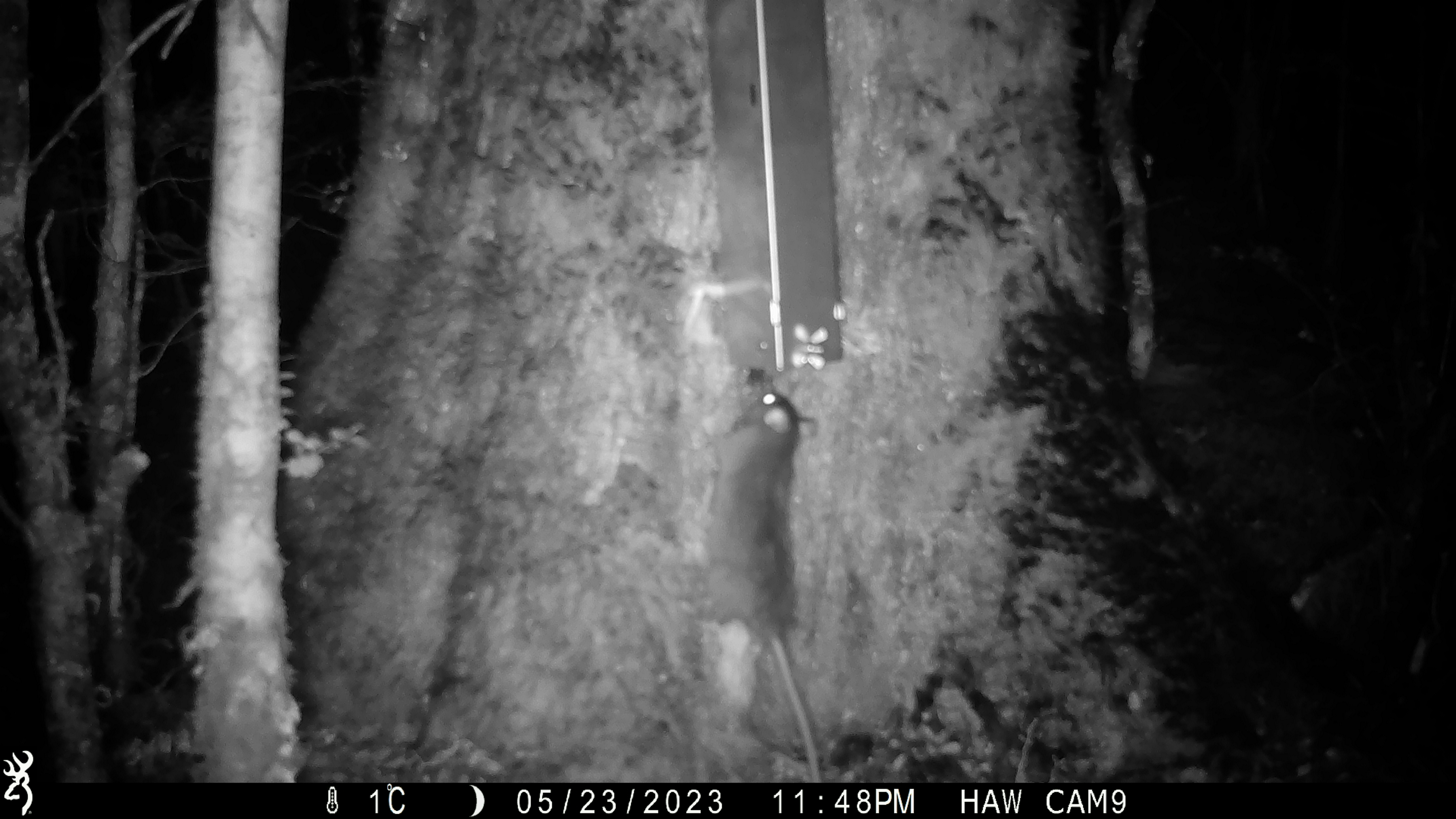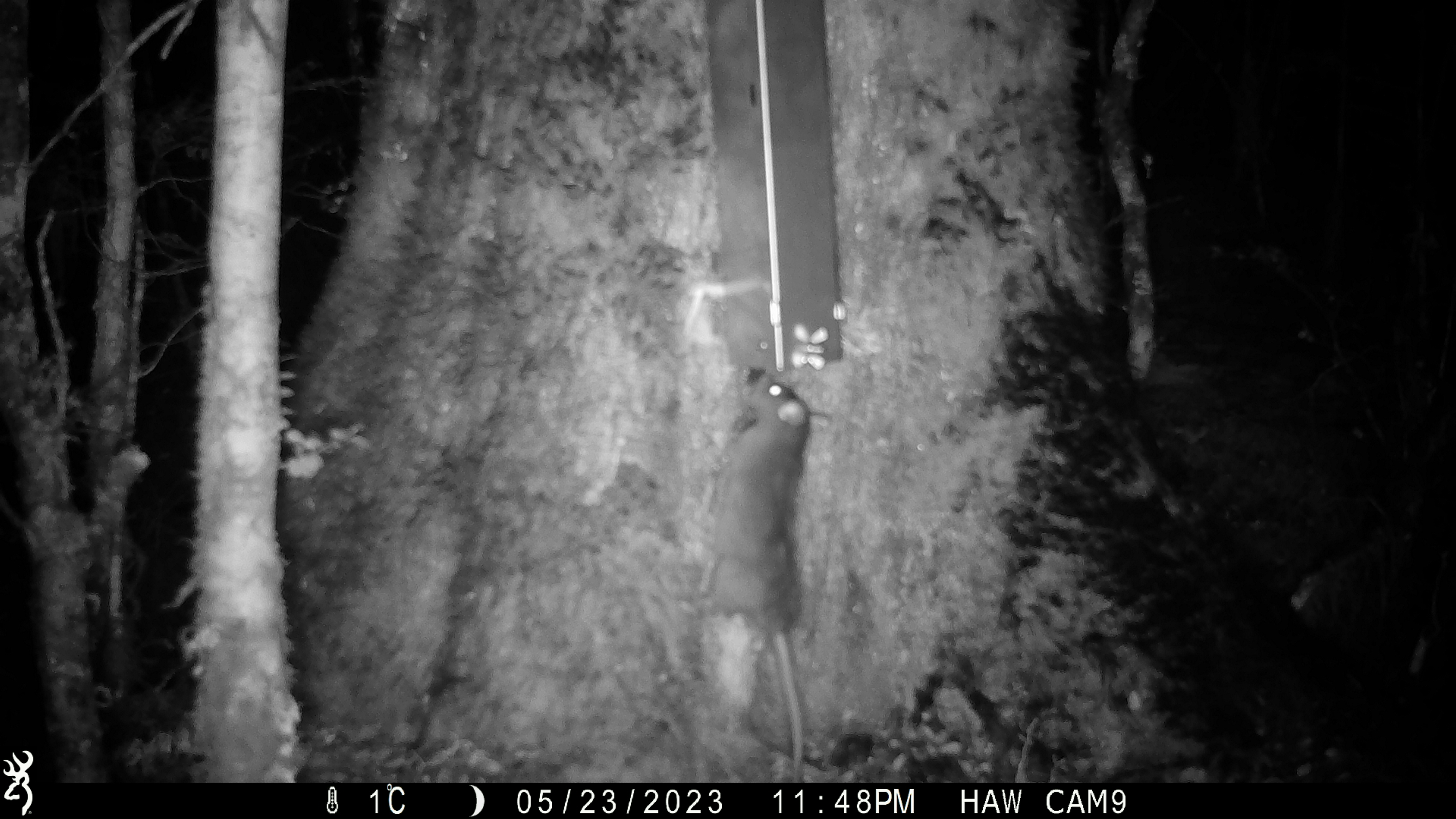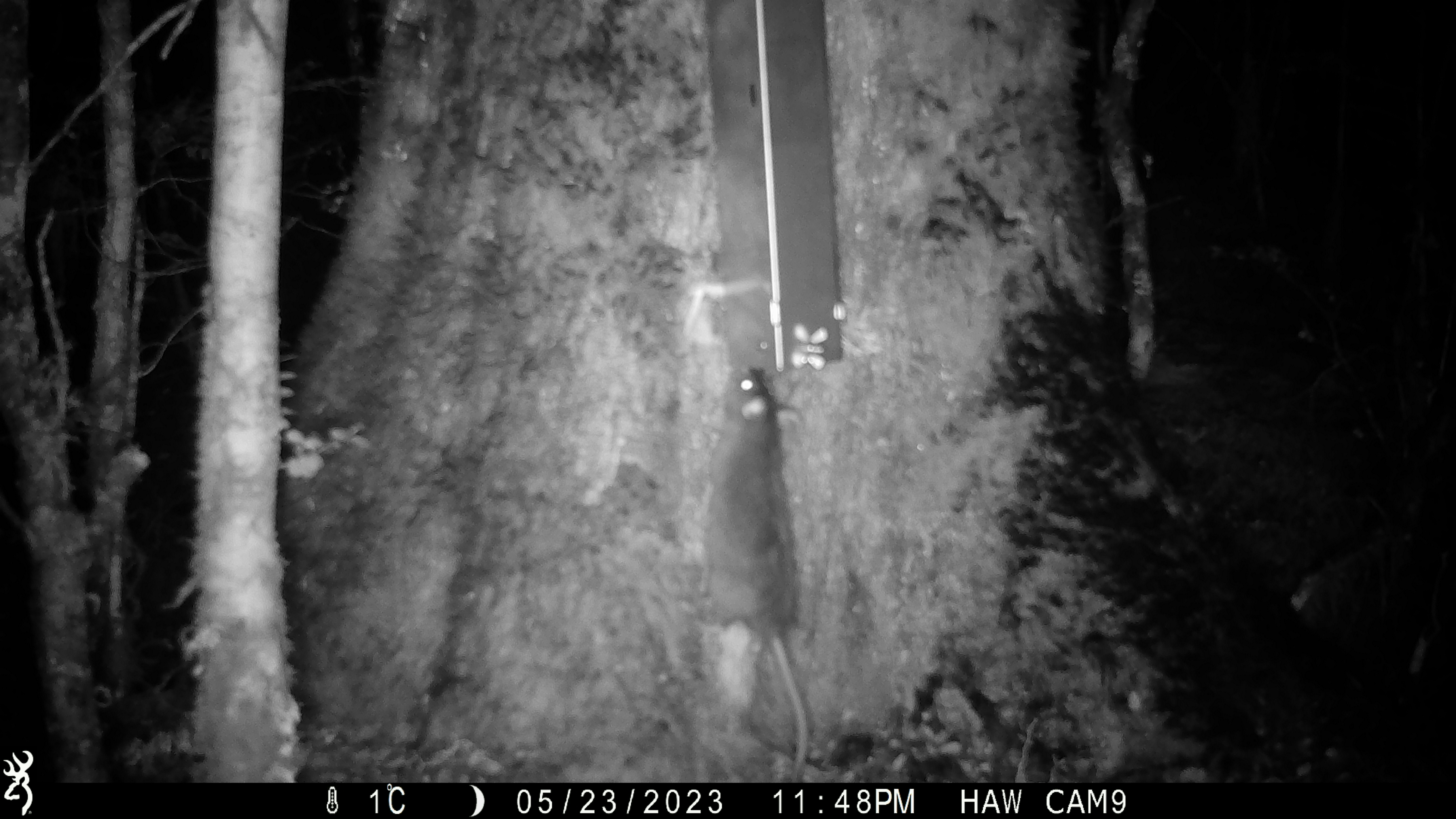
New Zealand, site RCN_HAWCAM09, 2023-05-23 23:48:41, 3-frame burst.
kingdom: Animalia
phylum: Chordata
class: Mammalia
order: Rodentia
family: Muridae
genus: Rattus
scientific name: Rattus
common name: rat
Rat (Rattus).